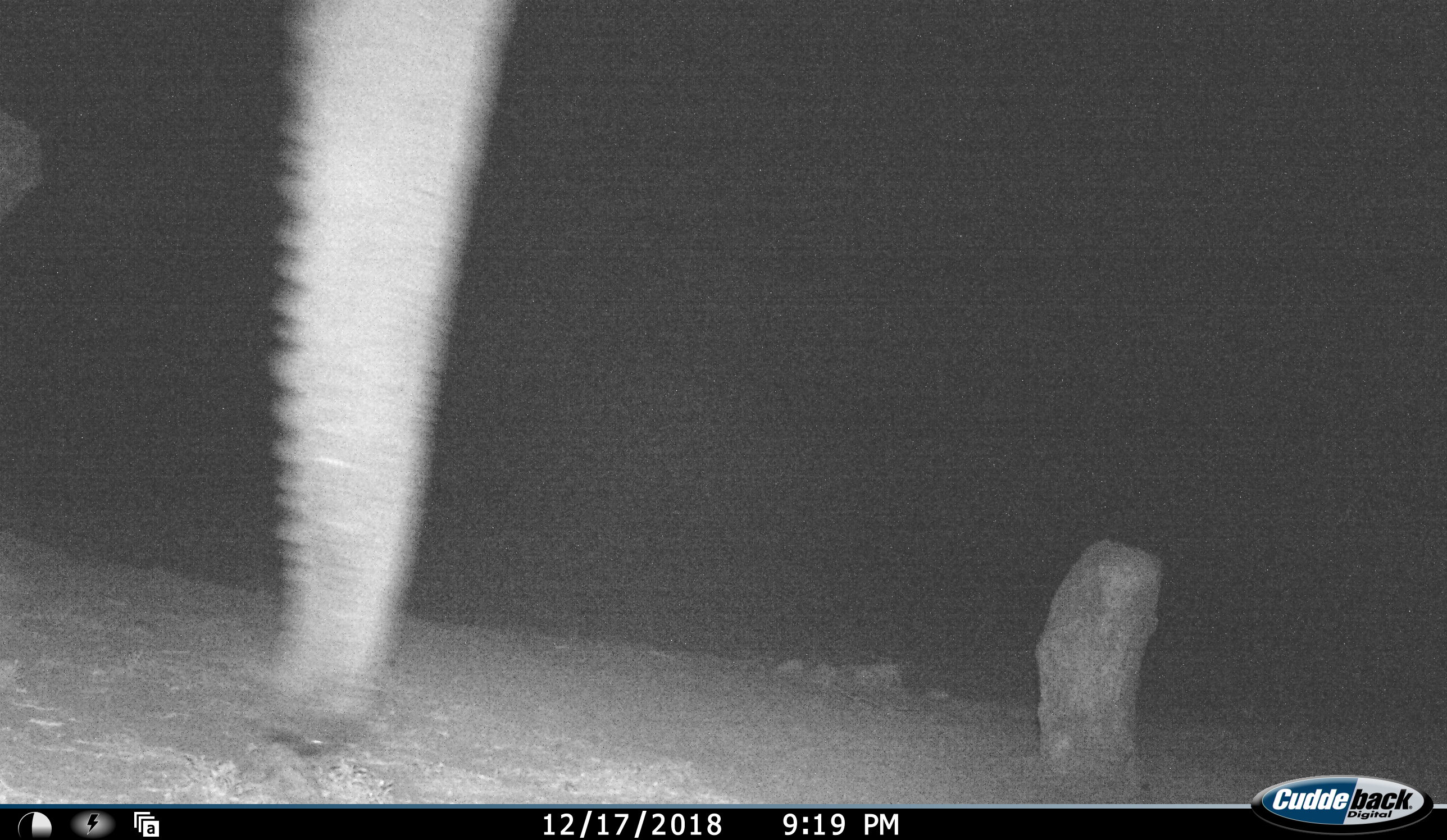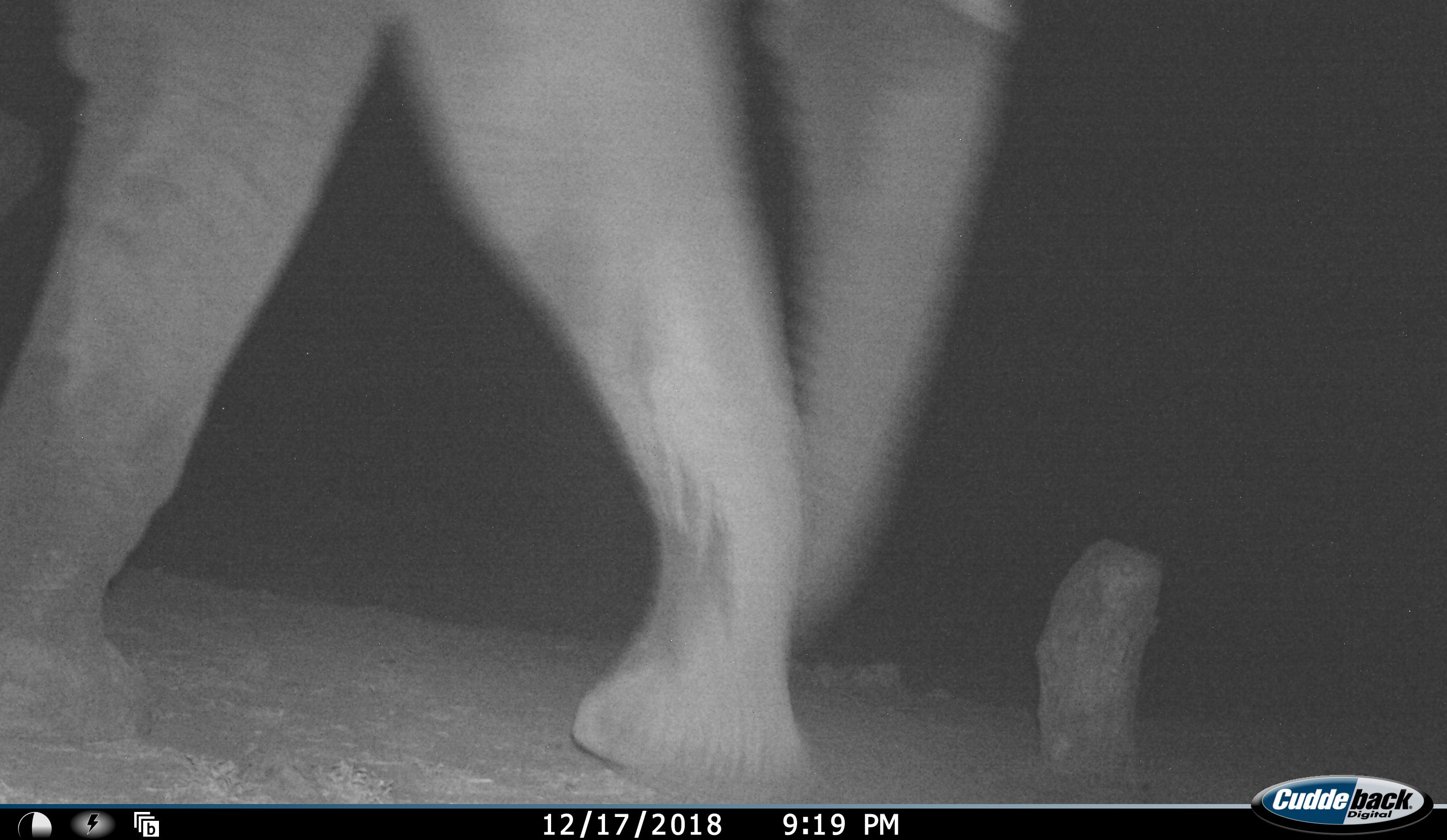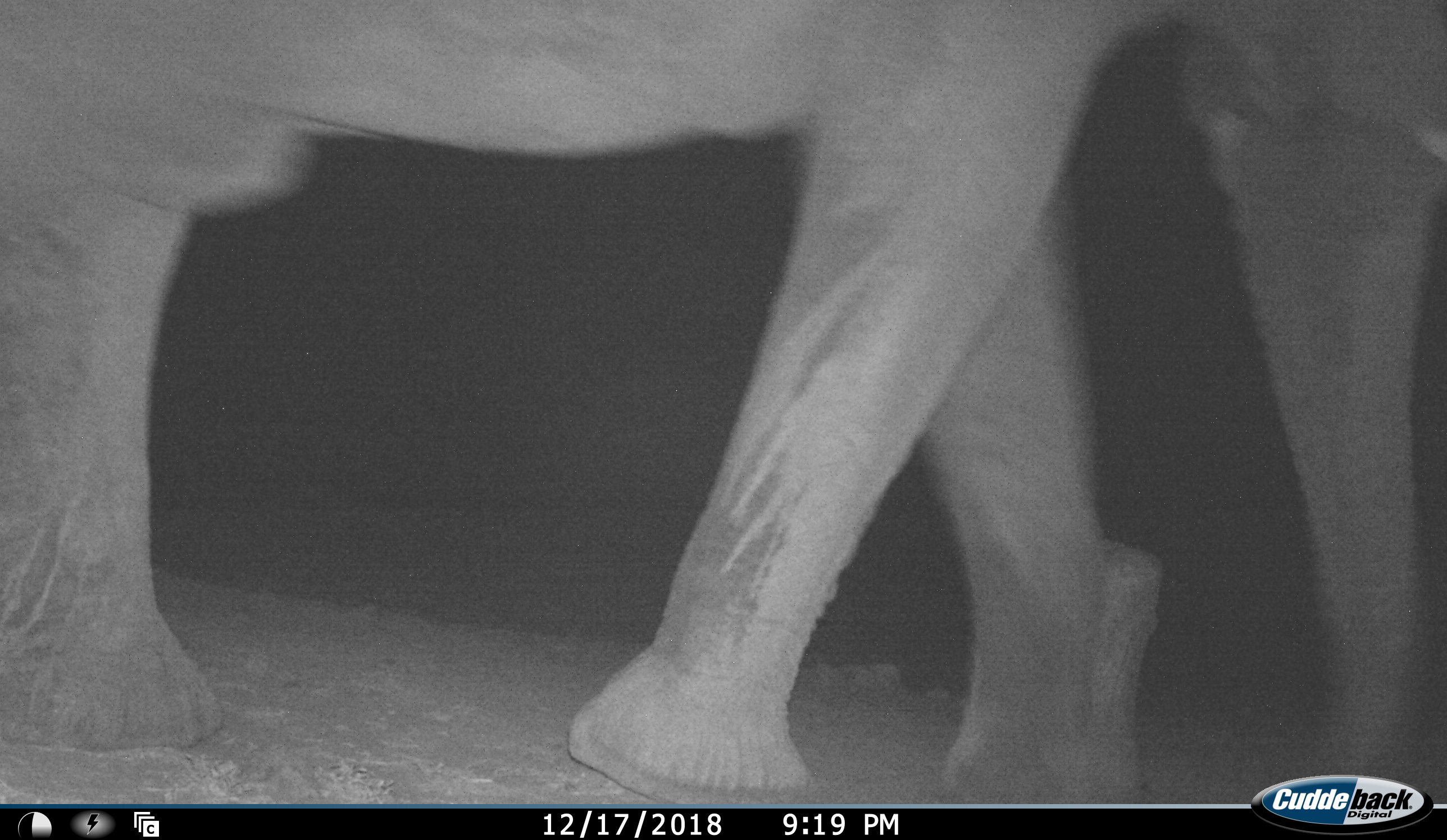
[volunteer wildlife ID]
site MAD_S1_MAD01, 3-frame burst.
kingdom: Animalia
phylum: Chordata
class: Mammalia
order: Proboscidea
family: Elephantidae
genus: Loxodonta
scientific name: Loxodonta africana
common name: african bush elephant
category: elephant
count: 1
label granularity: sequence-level